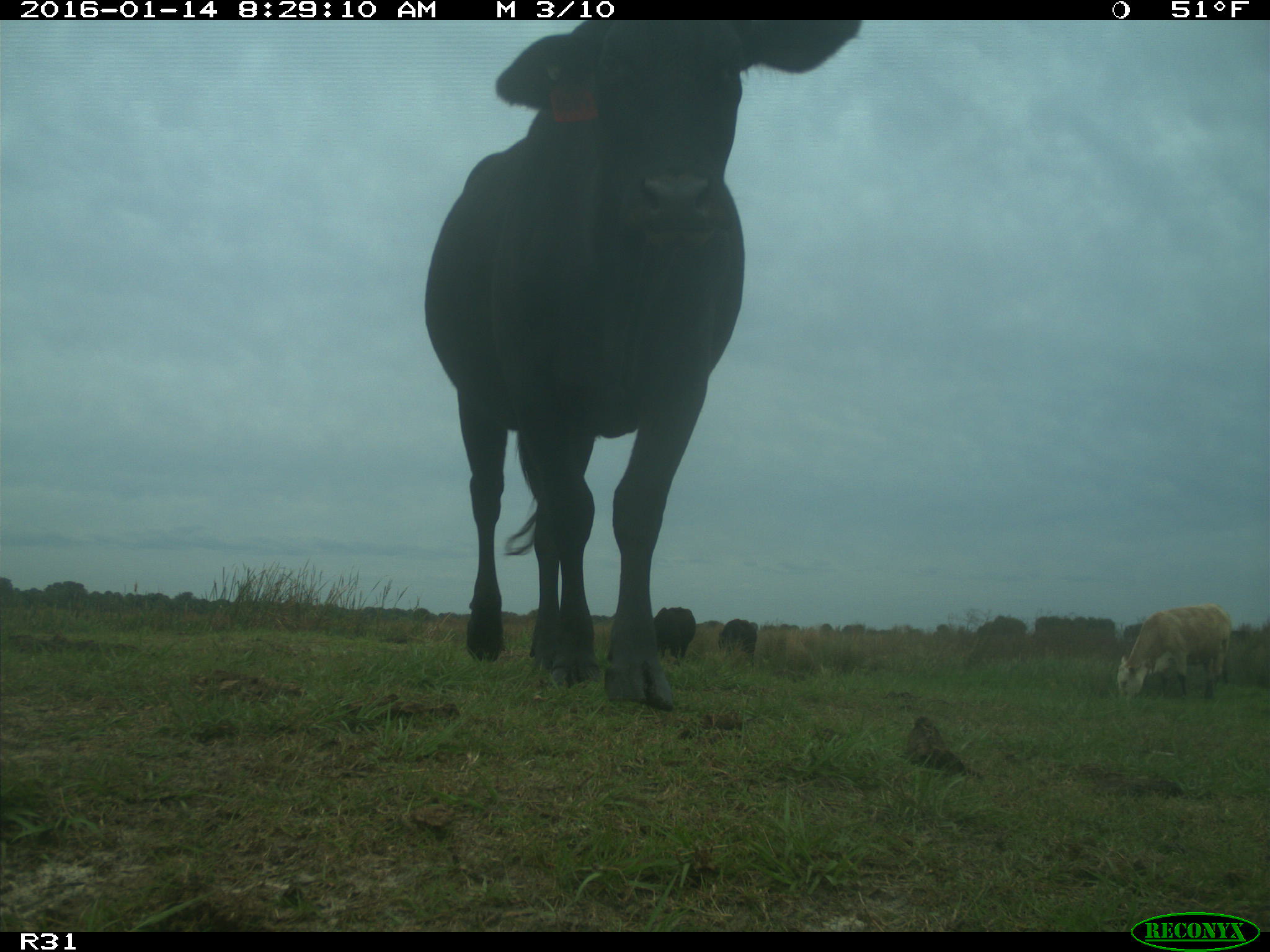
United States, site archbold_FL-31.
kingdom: Animalia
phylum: Chordata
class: Mammalia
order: Artiodactyla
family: Bovidae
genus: Bos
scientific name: Bos taurus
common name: domestic cow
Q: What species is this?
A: Bos taurus (domestic cow).